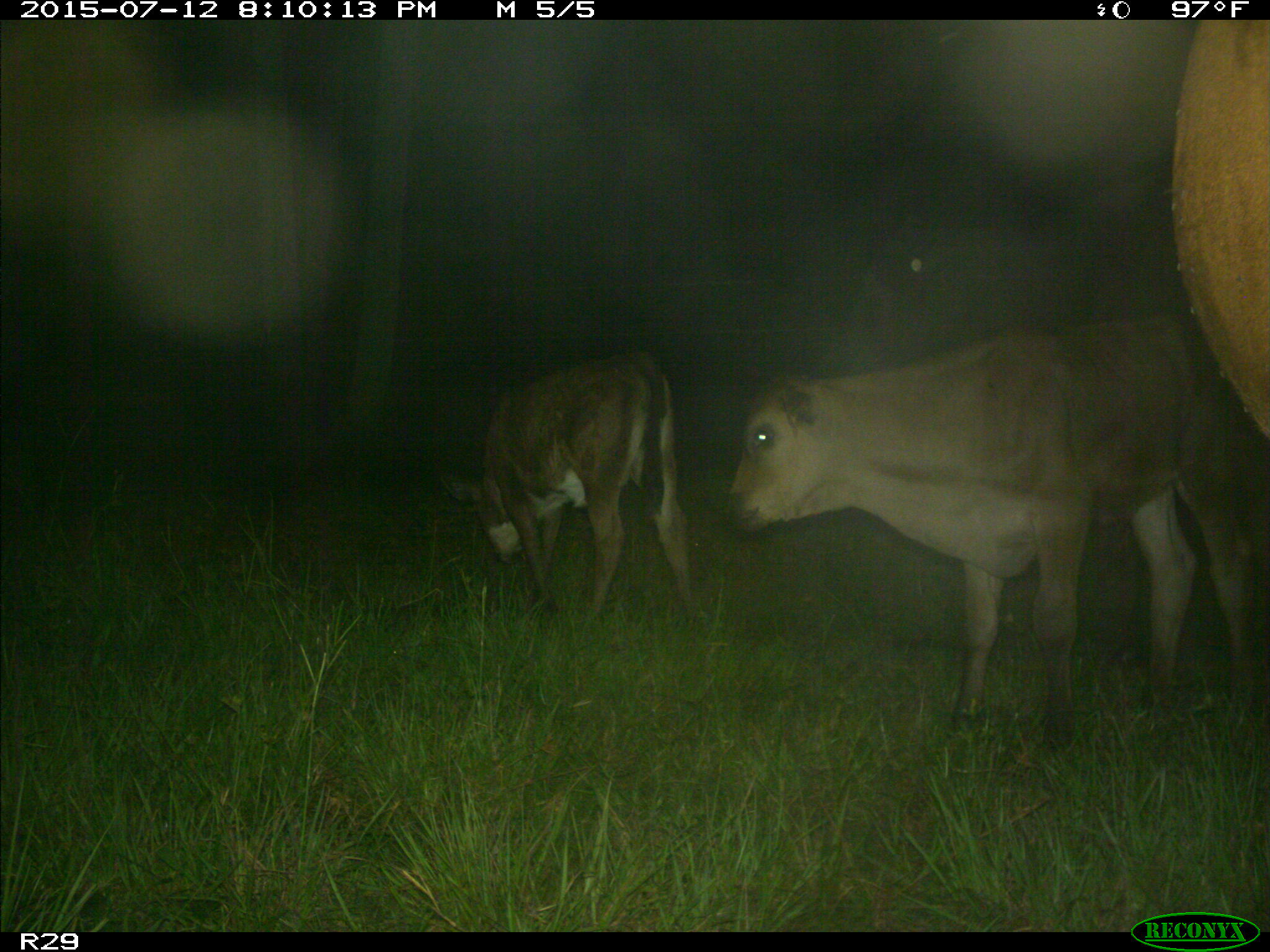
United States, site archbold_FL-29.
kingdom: Animalia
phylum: Chordata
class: Mammalia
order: Artiodactyla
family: Bovidae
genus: Bos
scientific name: Bos taurus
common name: domestic cow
Bos taurus (domestic cow).